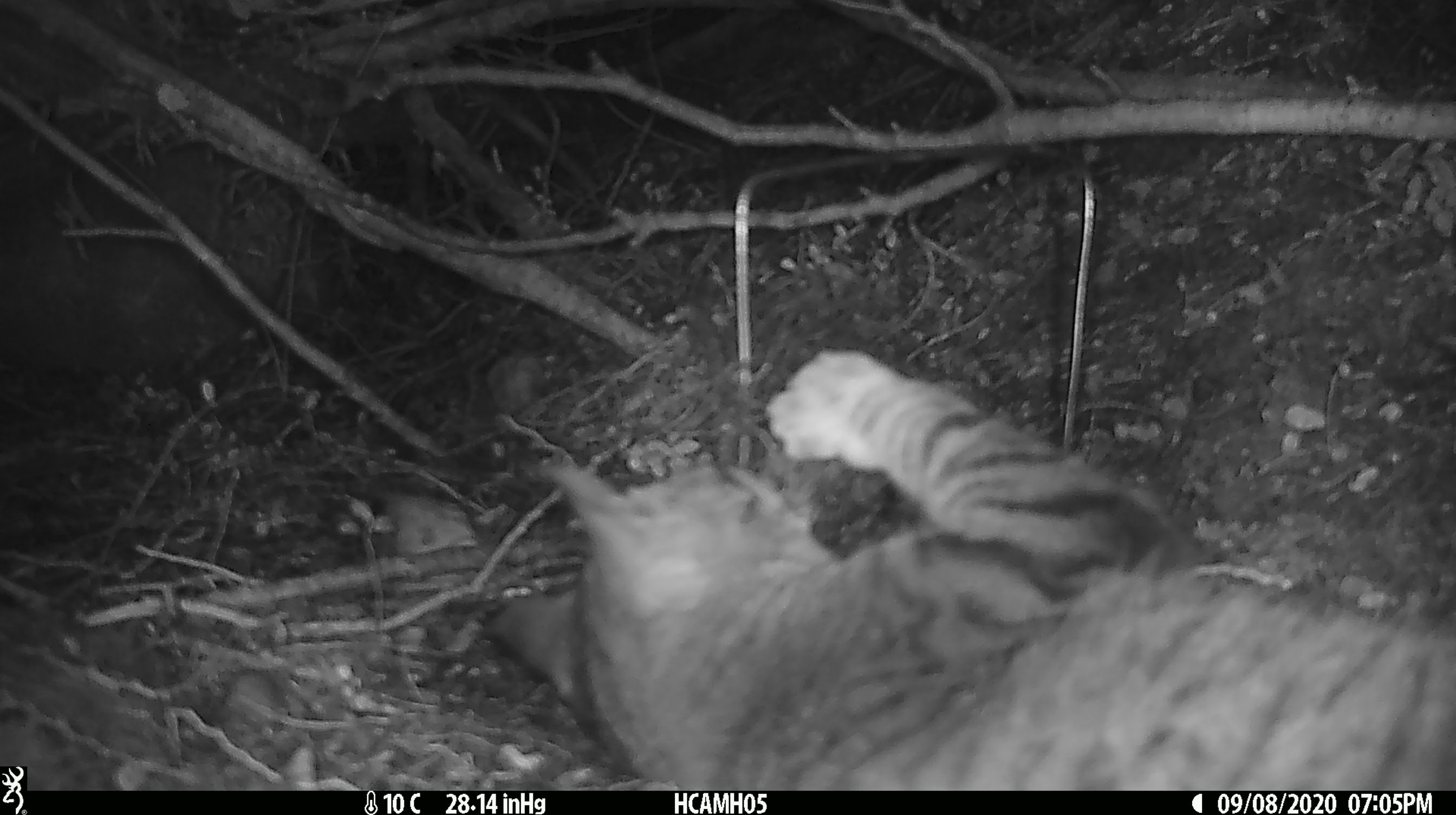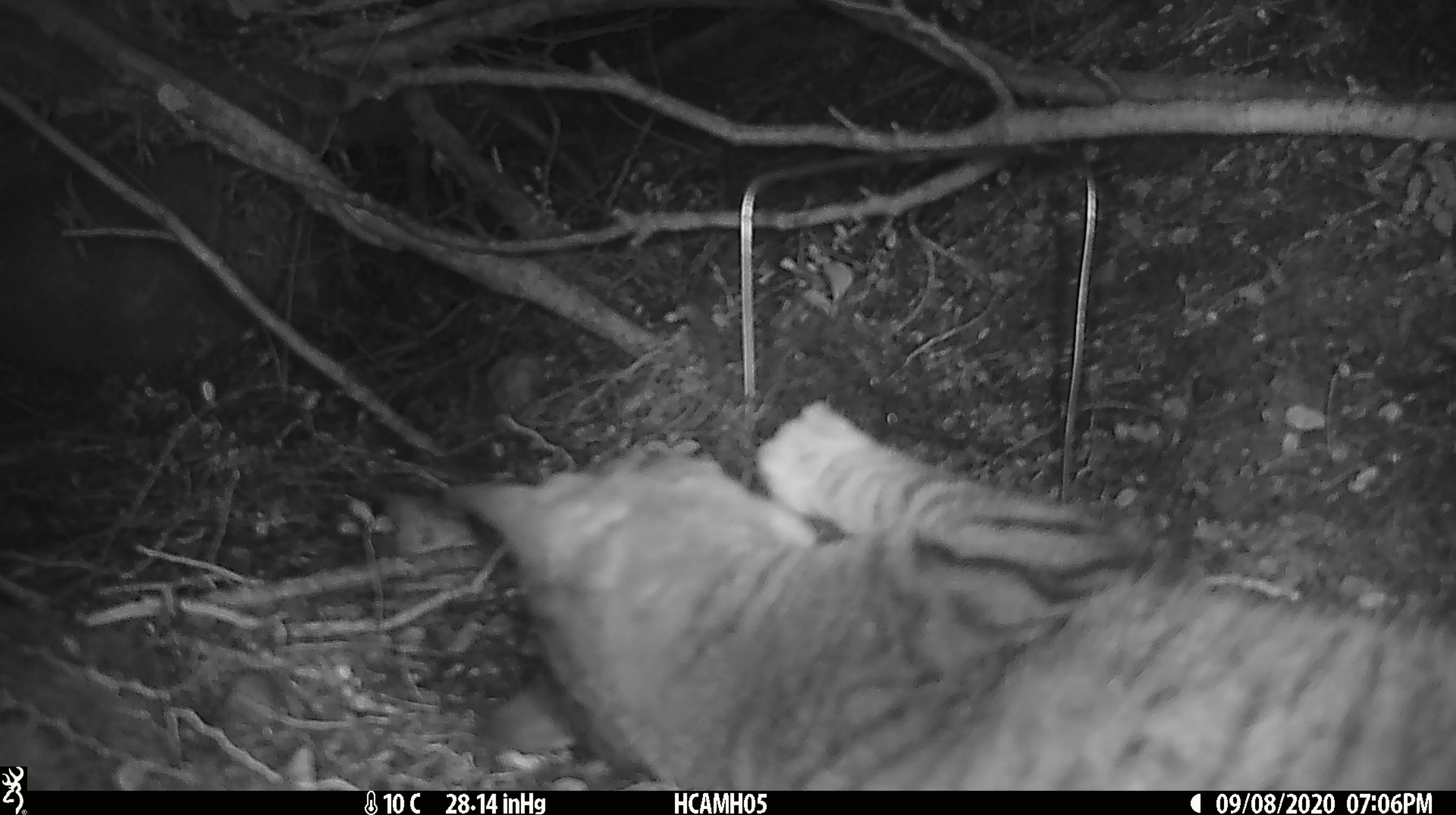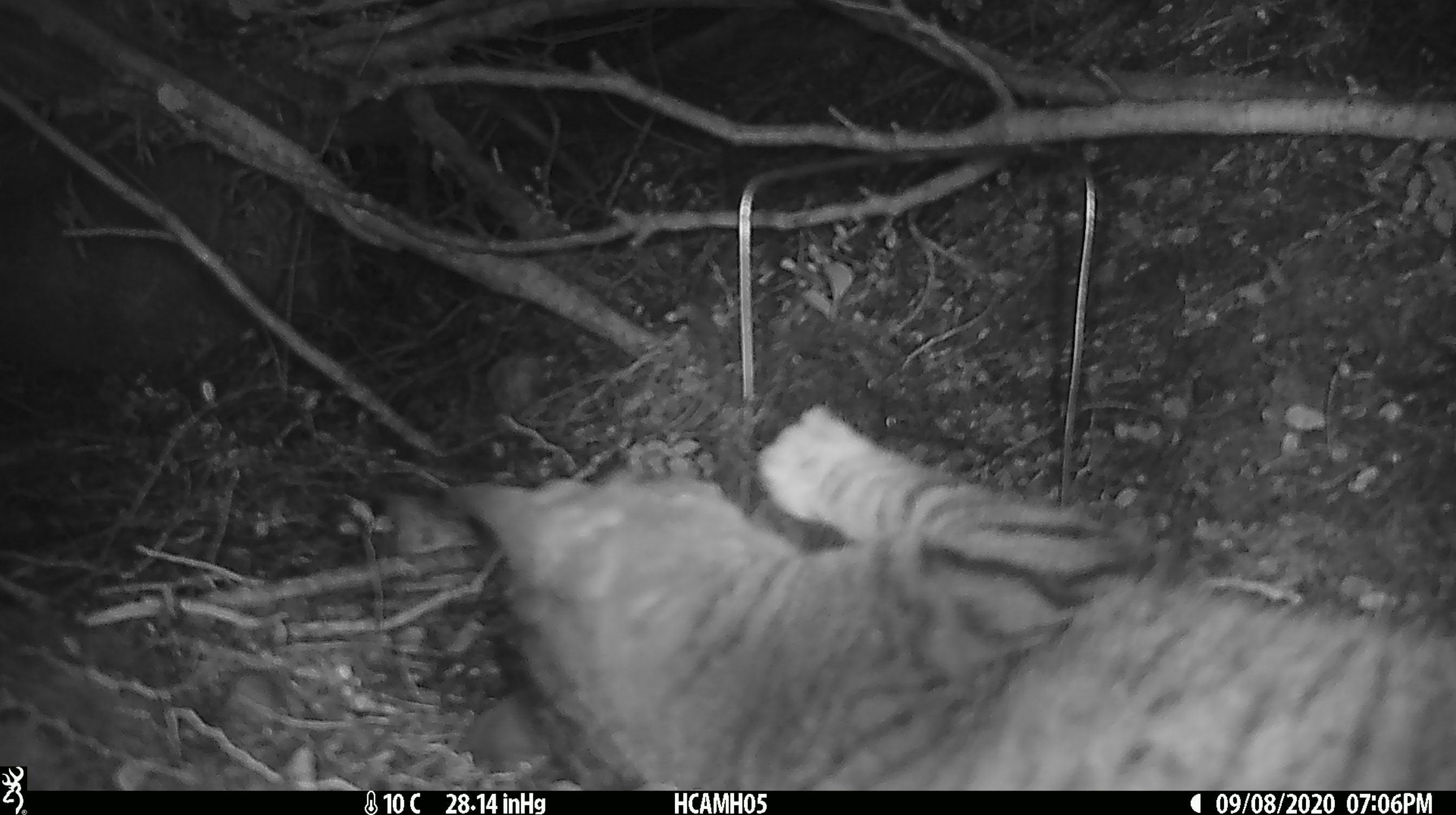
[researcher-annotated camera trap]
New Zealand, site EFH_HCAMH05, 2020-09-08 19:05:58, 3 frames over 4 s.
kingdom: Animalia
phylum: Chordata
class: Mammalia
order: Carnivora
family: Felidae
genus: Felis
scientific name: Felis catus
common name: domestic cat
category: cat